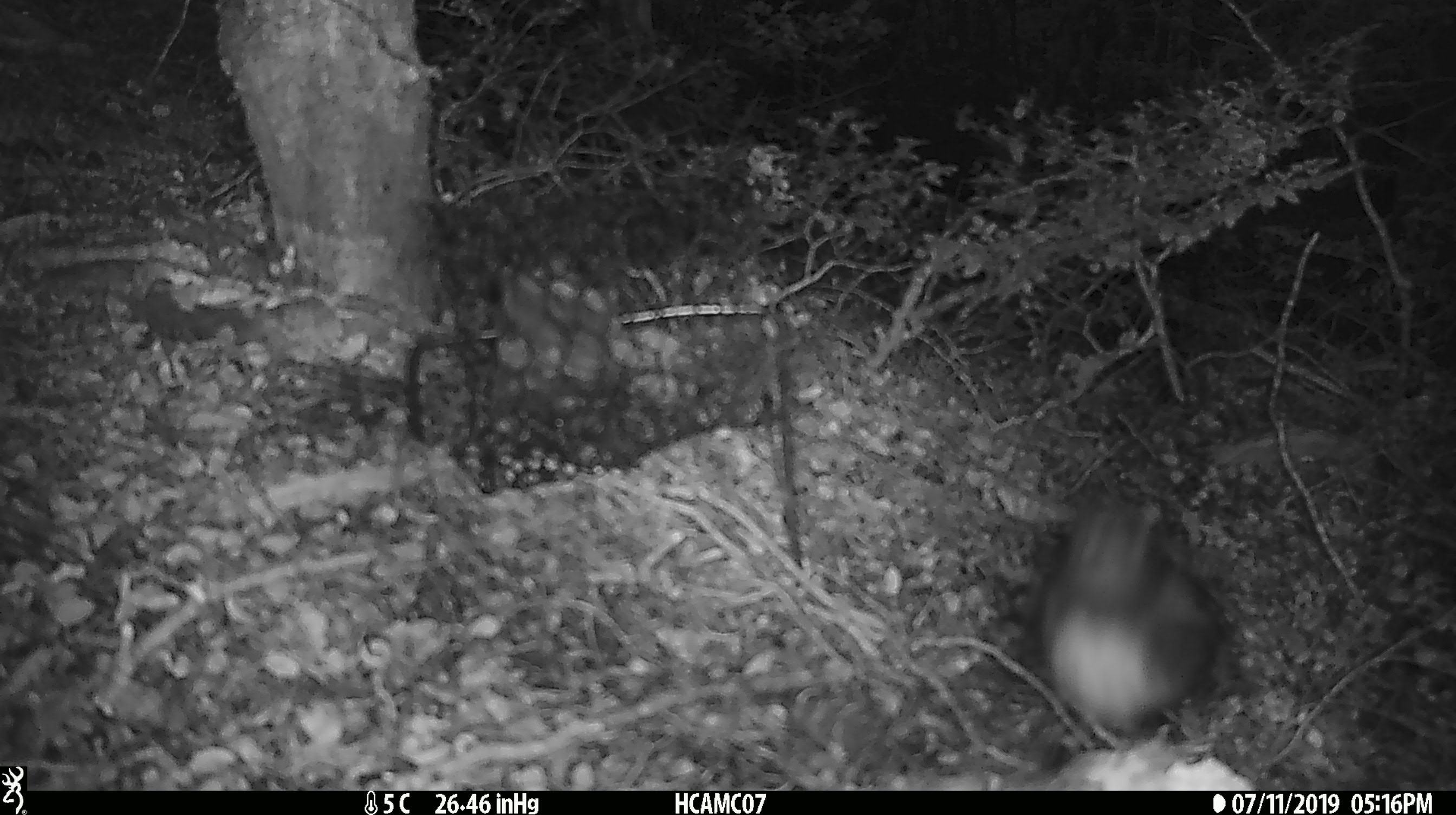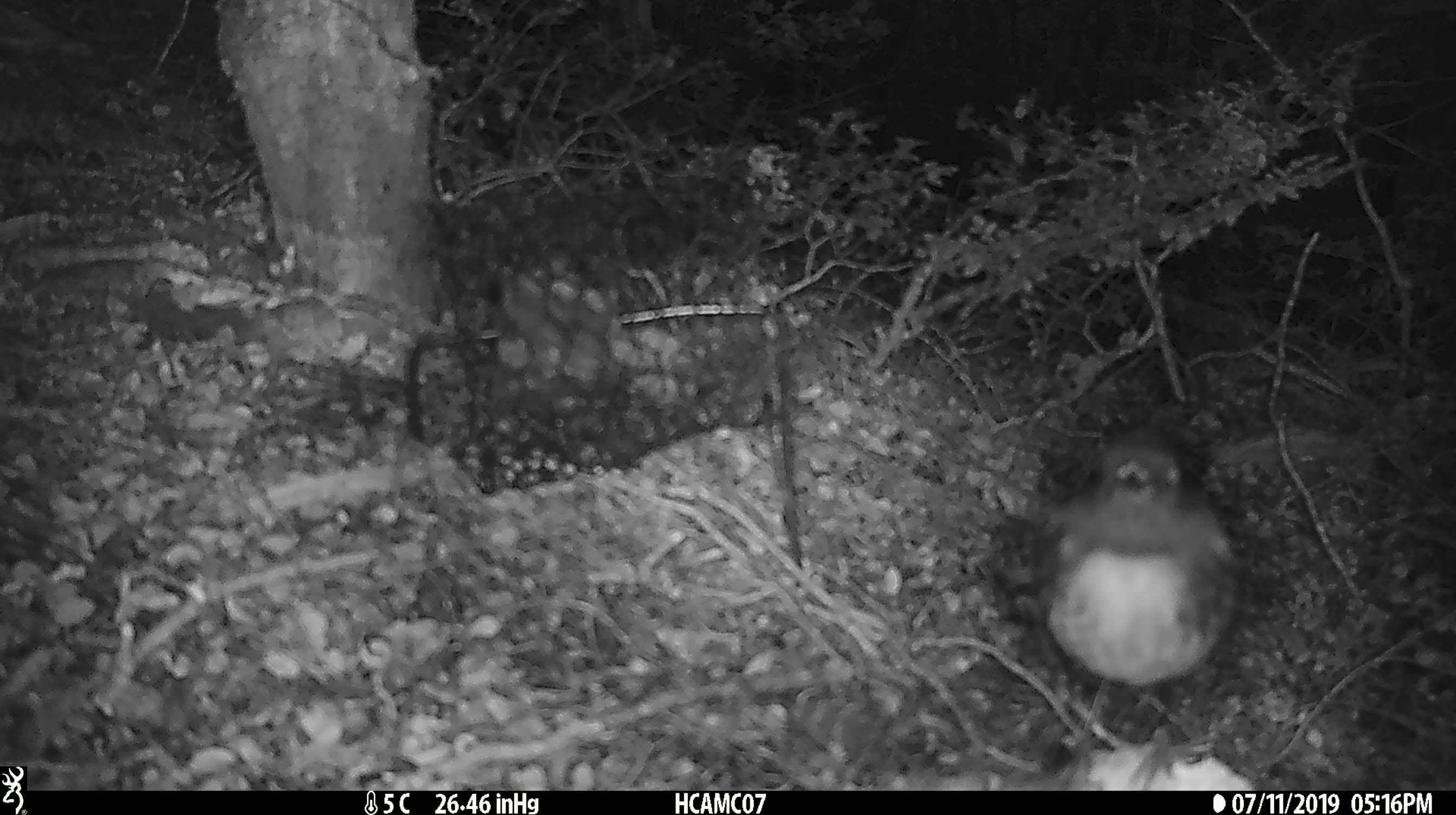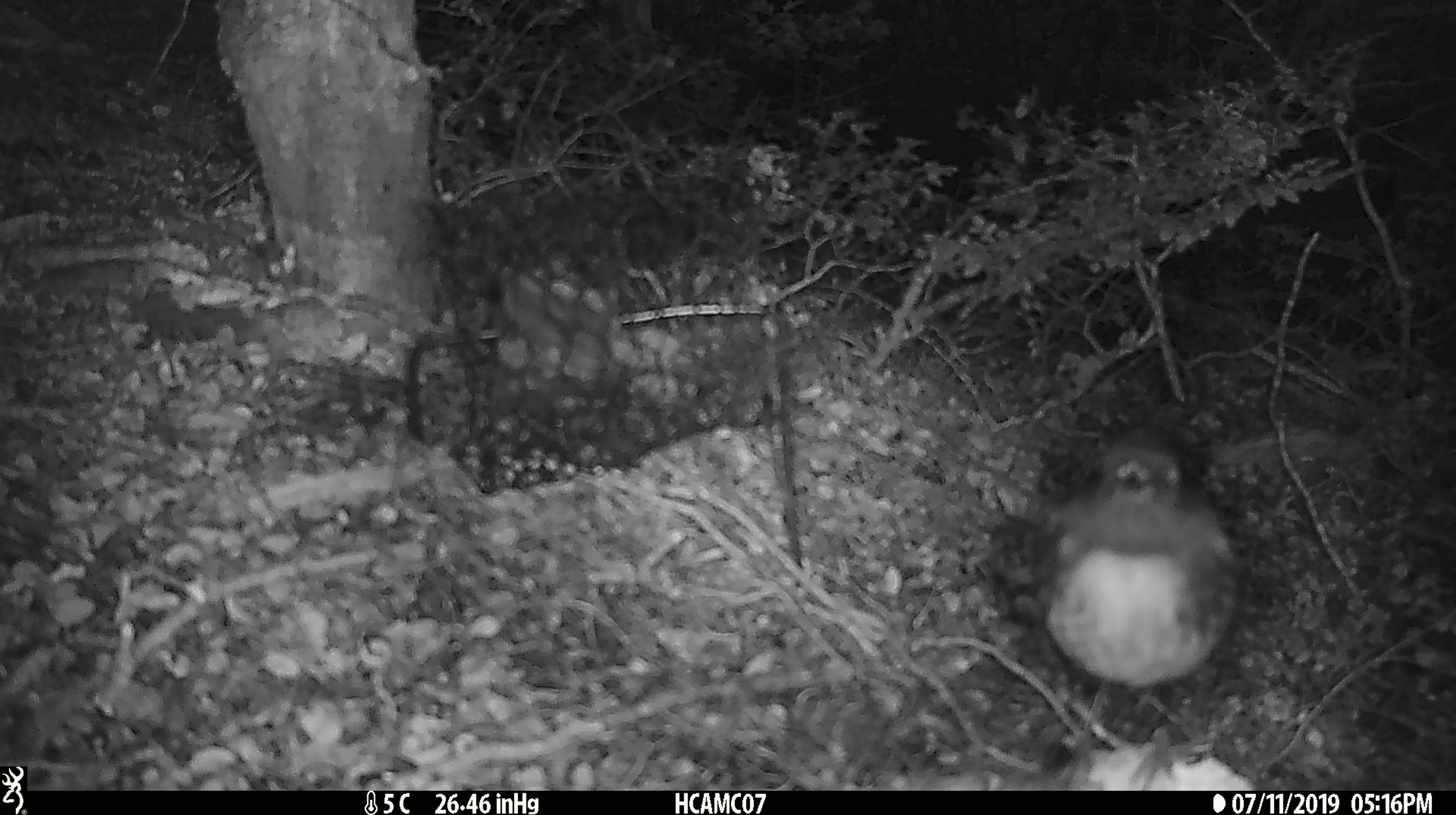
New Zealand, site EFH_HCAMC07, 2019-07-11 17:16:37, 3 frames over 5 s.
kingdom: Animalia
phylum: Chordata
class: Aves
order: Passeriformes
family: Petroicidae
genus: Petroica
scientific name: Petroica australis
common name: new zealand robin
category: robin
Robin (new zealand robin) (Petroica australis).